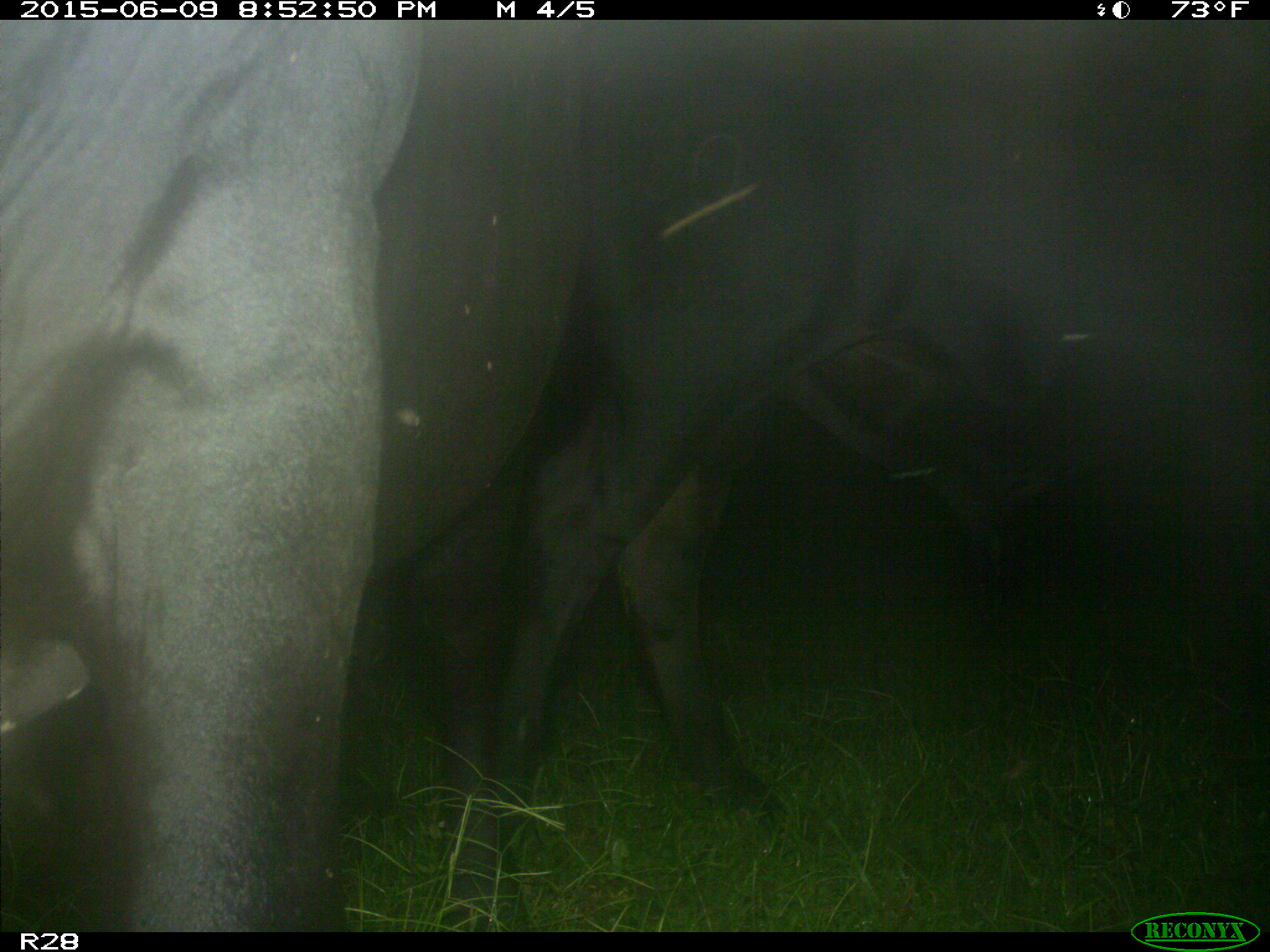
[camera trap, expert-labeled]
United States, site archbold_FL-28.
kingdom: Animalia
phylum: Chordata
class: Mammalia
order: Artiodactyla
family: Bovidae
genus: Bos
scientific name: Bos taurus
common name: domestic cow